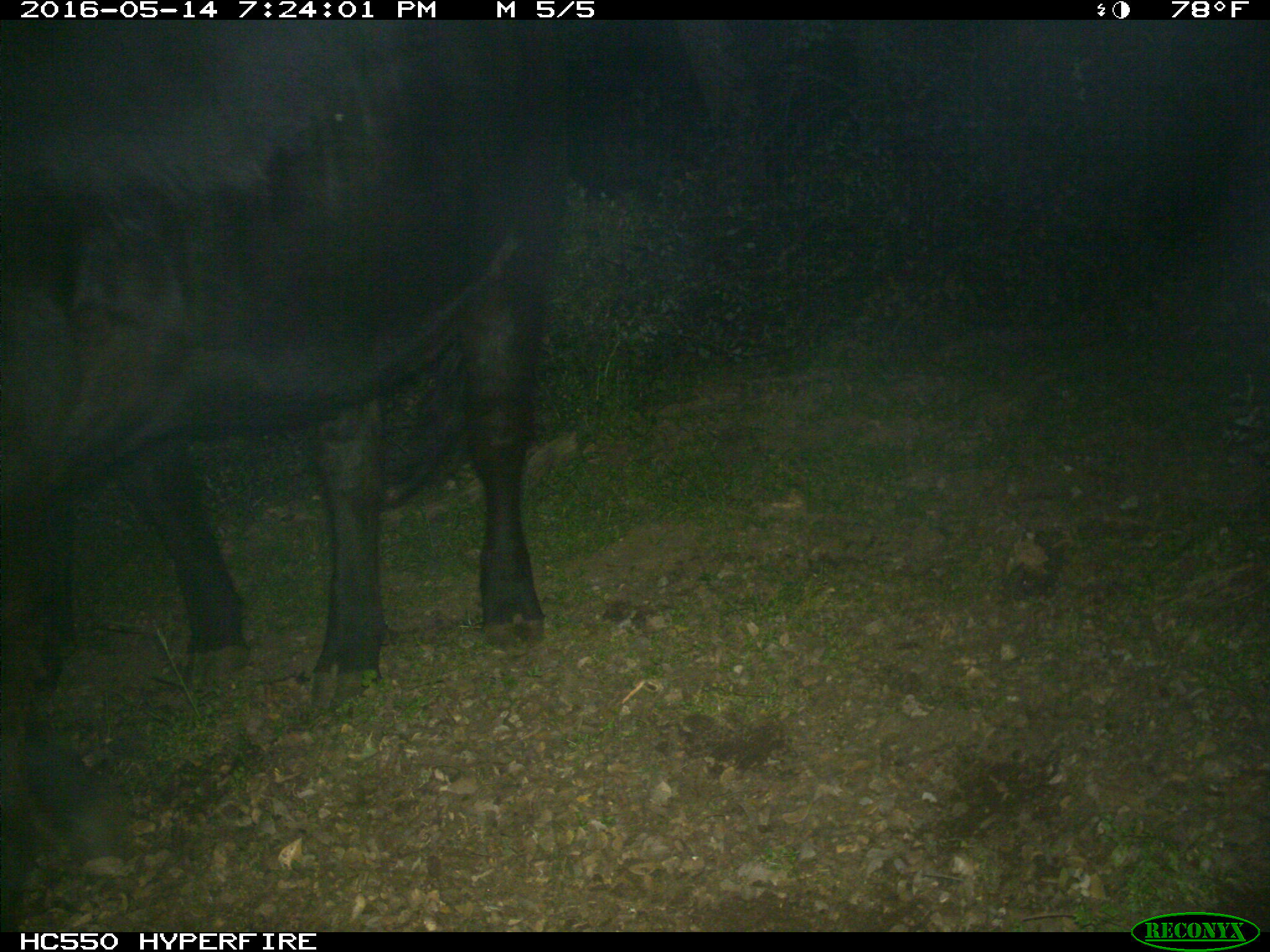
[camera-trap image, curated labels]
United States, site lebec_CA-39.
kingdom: Animalia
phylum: Chordata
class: Mammalia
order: Artiodactyla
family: Bovidae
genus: Bos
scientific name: Bos taurus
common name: domestic cow